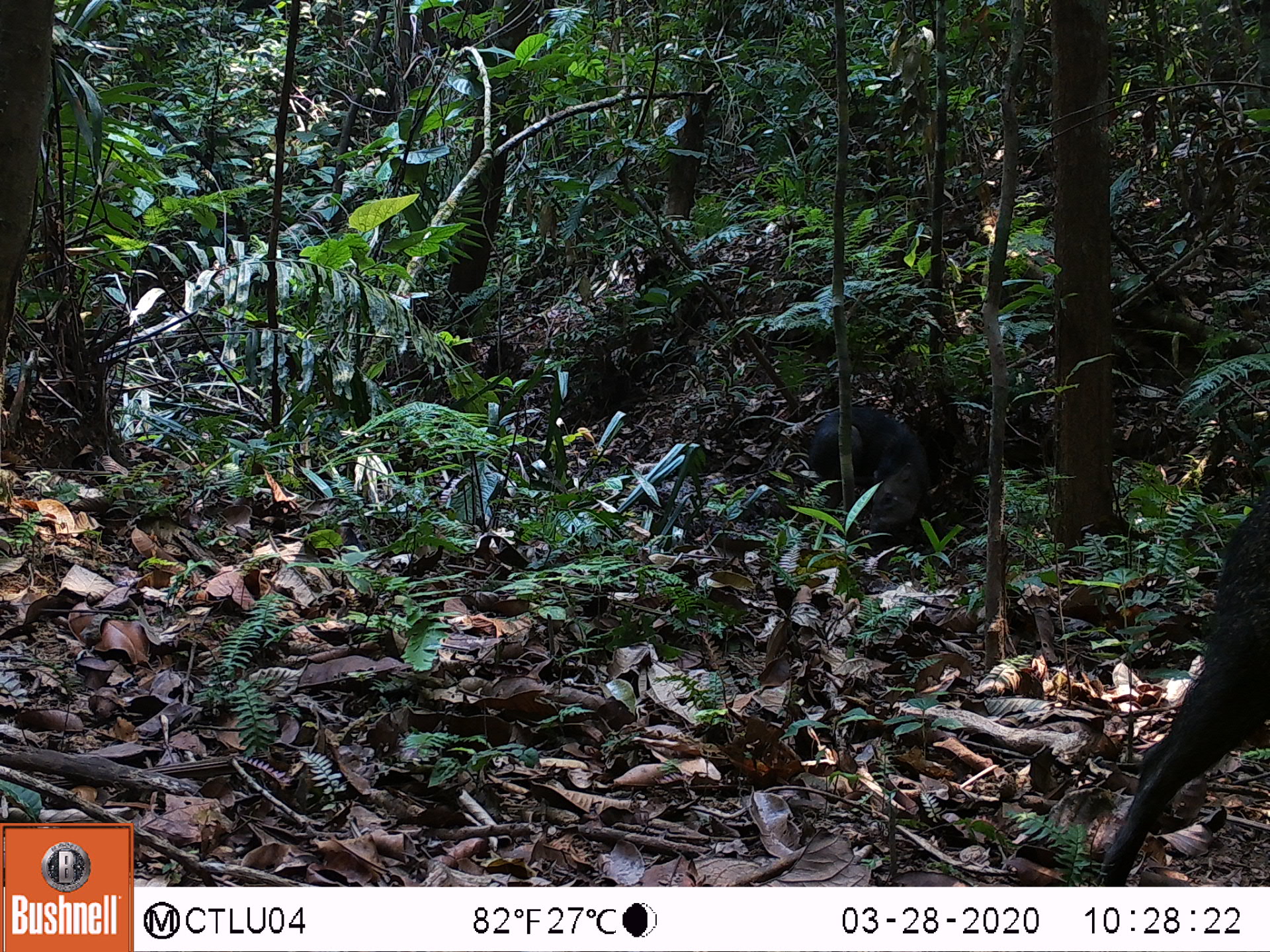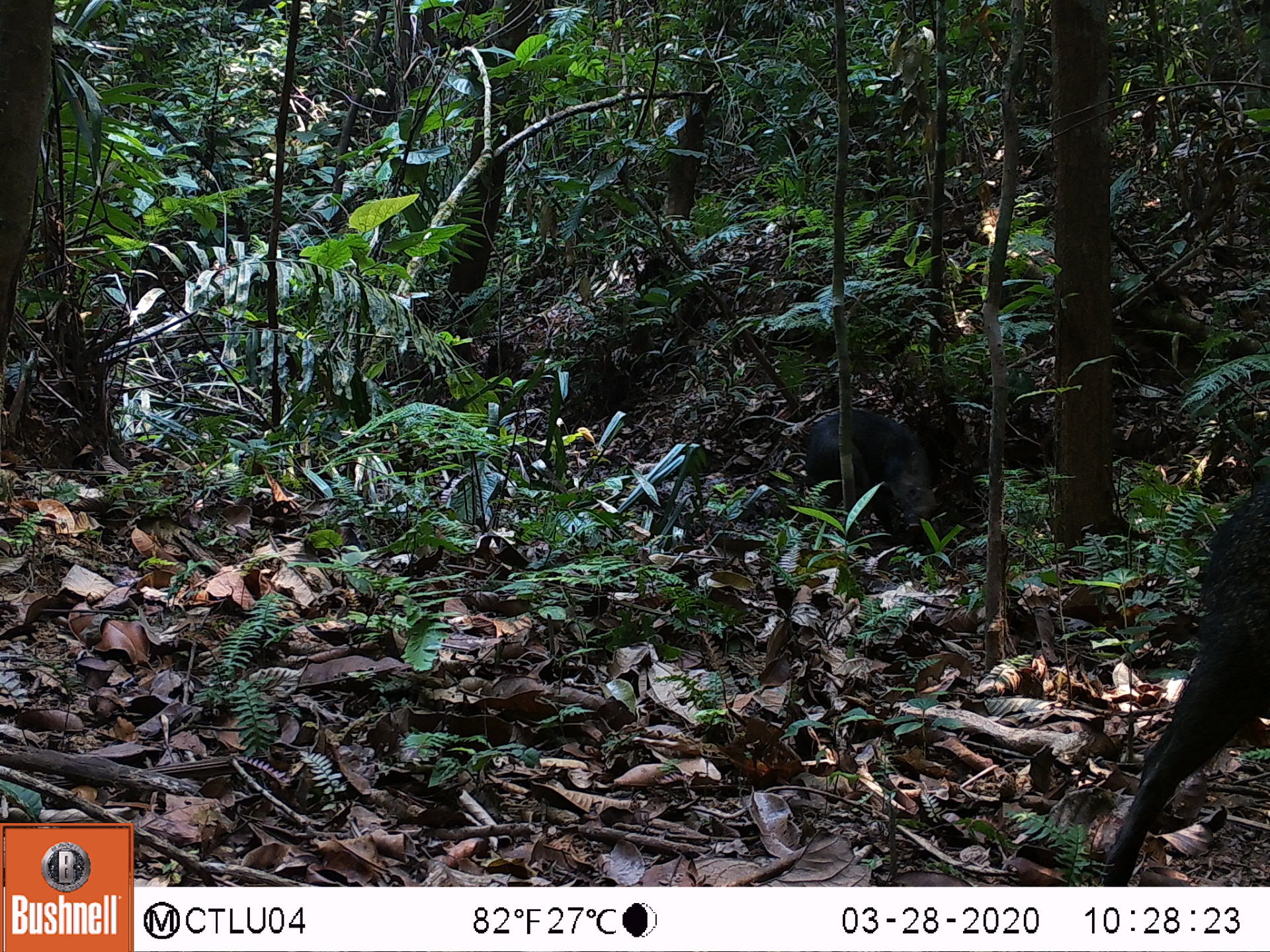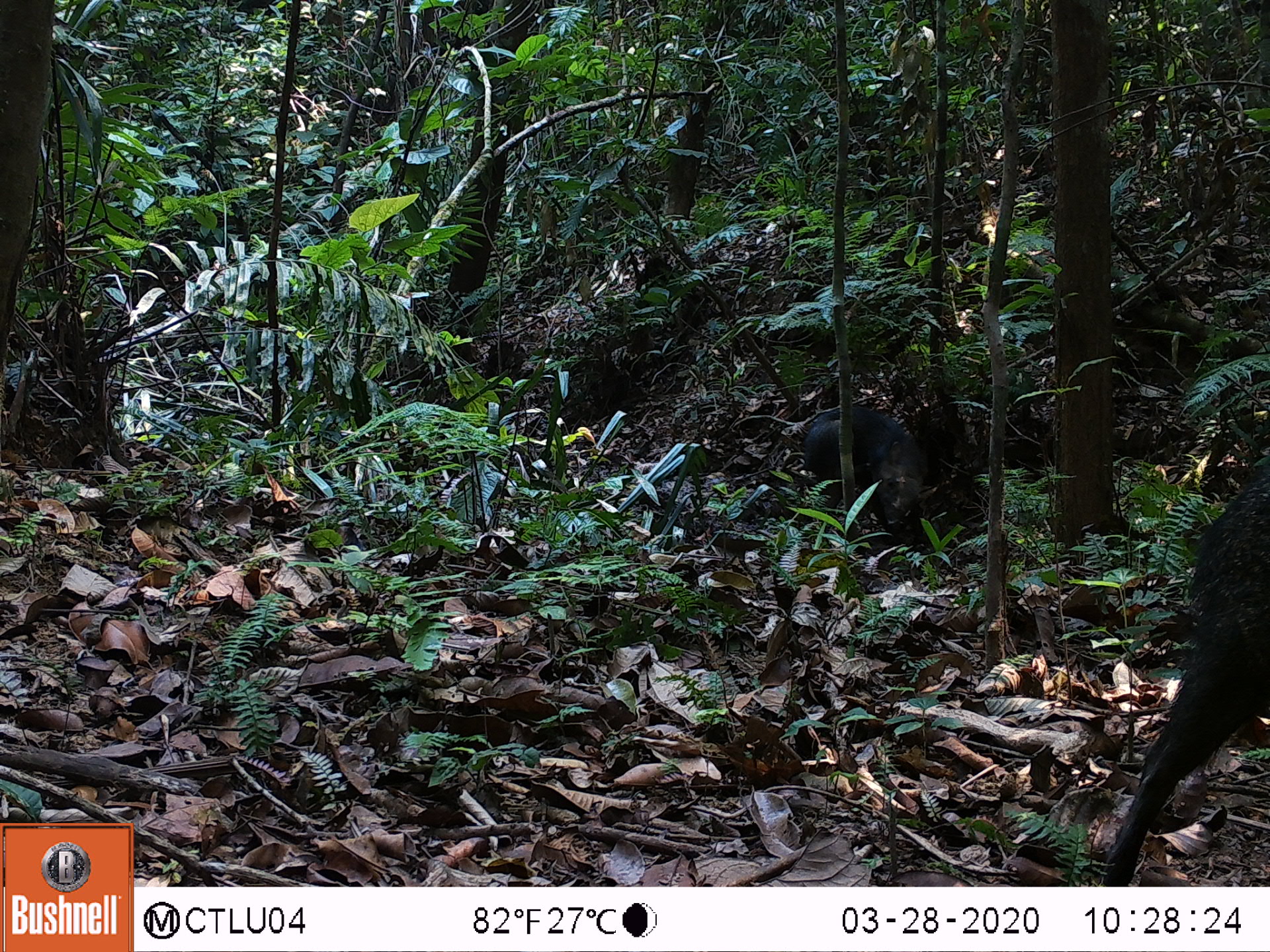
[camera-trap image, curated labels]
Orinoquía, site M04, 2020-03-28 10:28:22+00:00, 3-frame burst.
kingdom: Animalia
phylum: Chordata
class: Mammalia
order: Artiodactyla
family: Tayassuidae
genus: Pecari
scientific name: Pecari tajacu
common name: collared peccary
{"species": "collared peccary (Pecari tajacu)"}